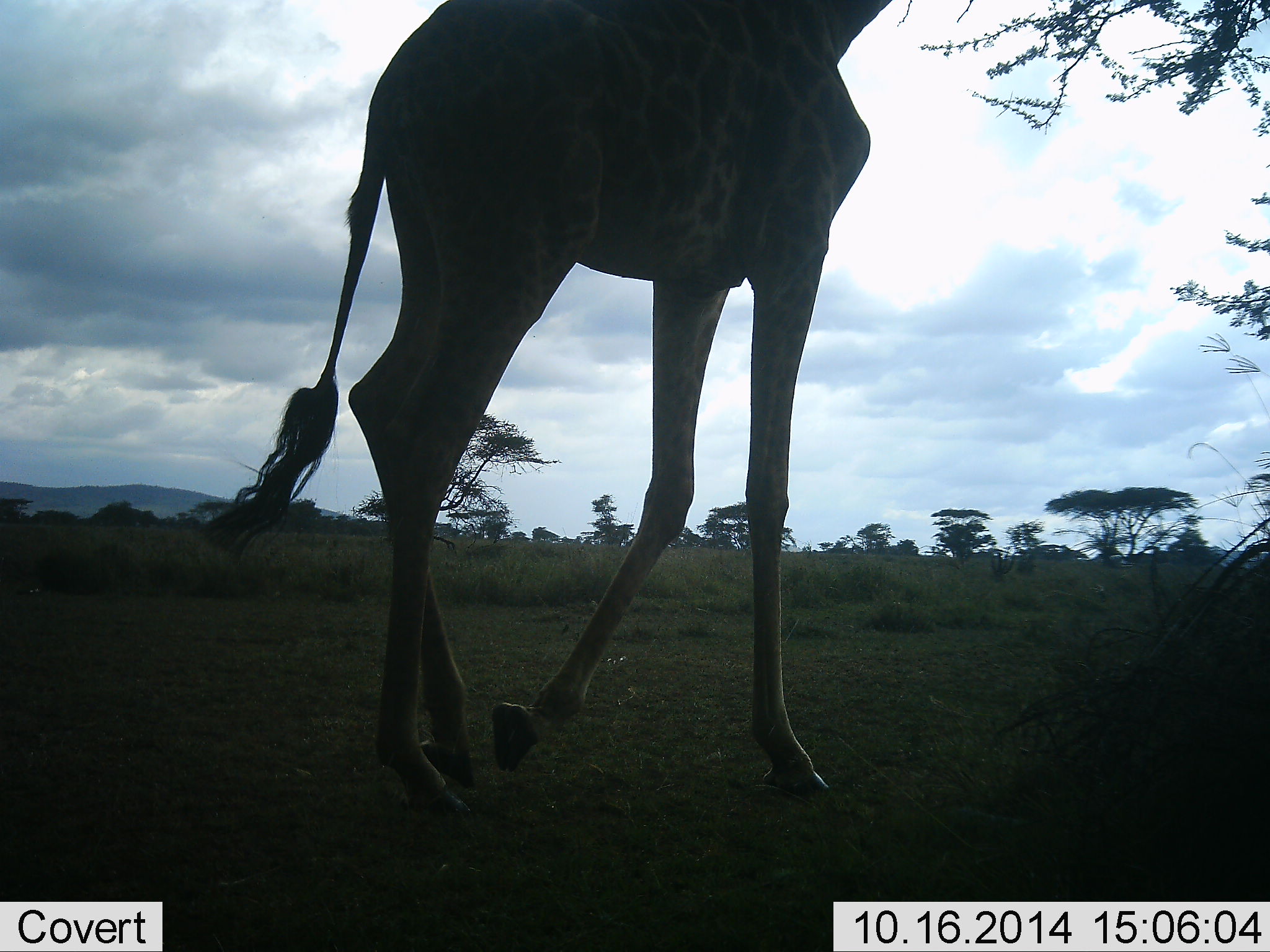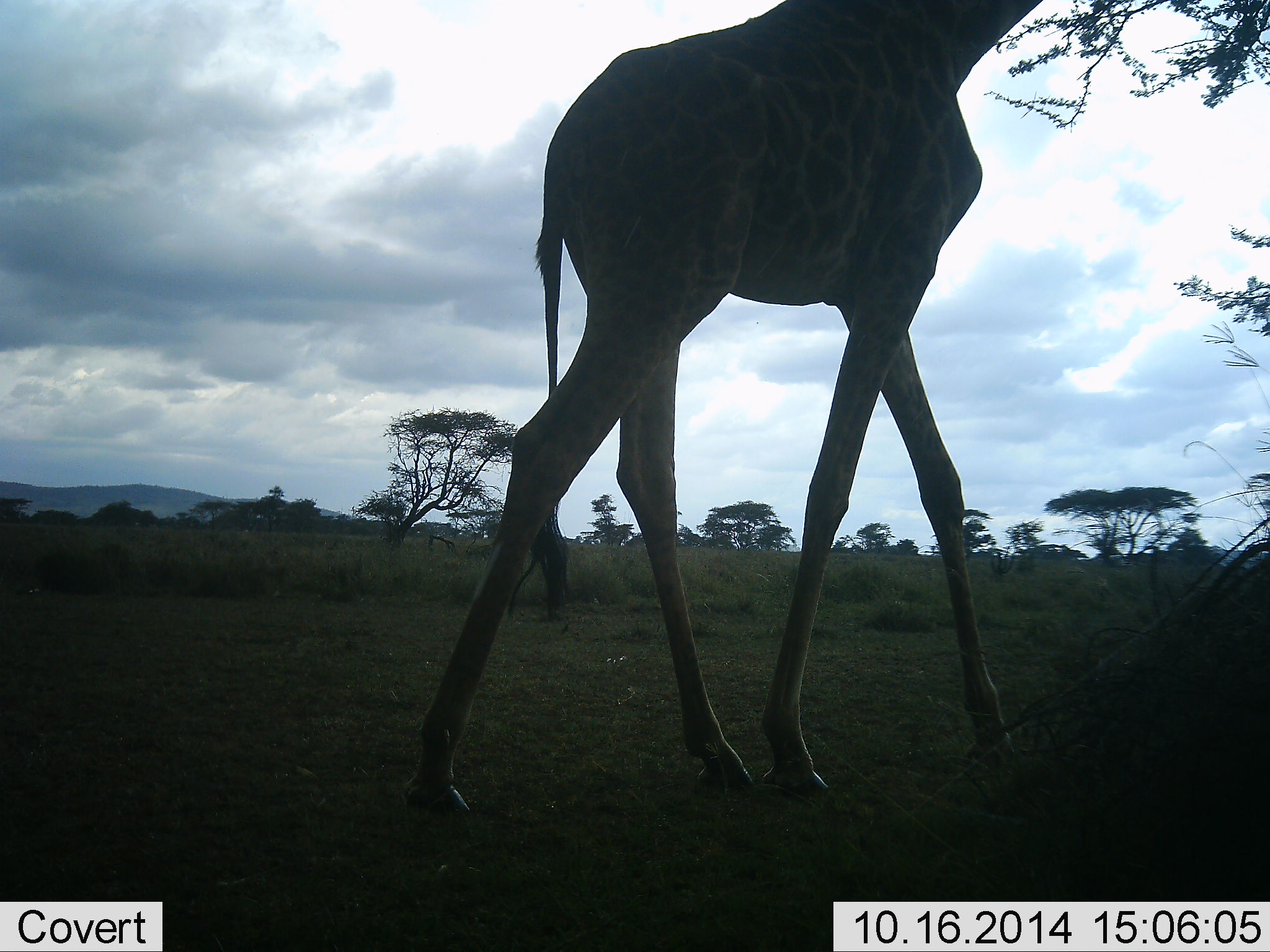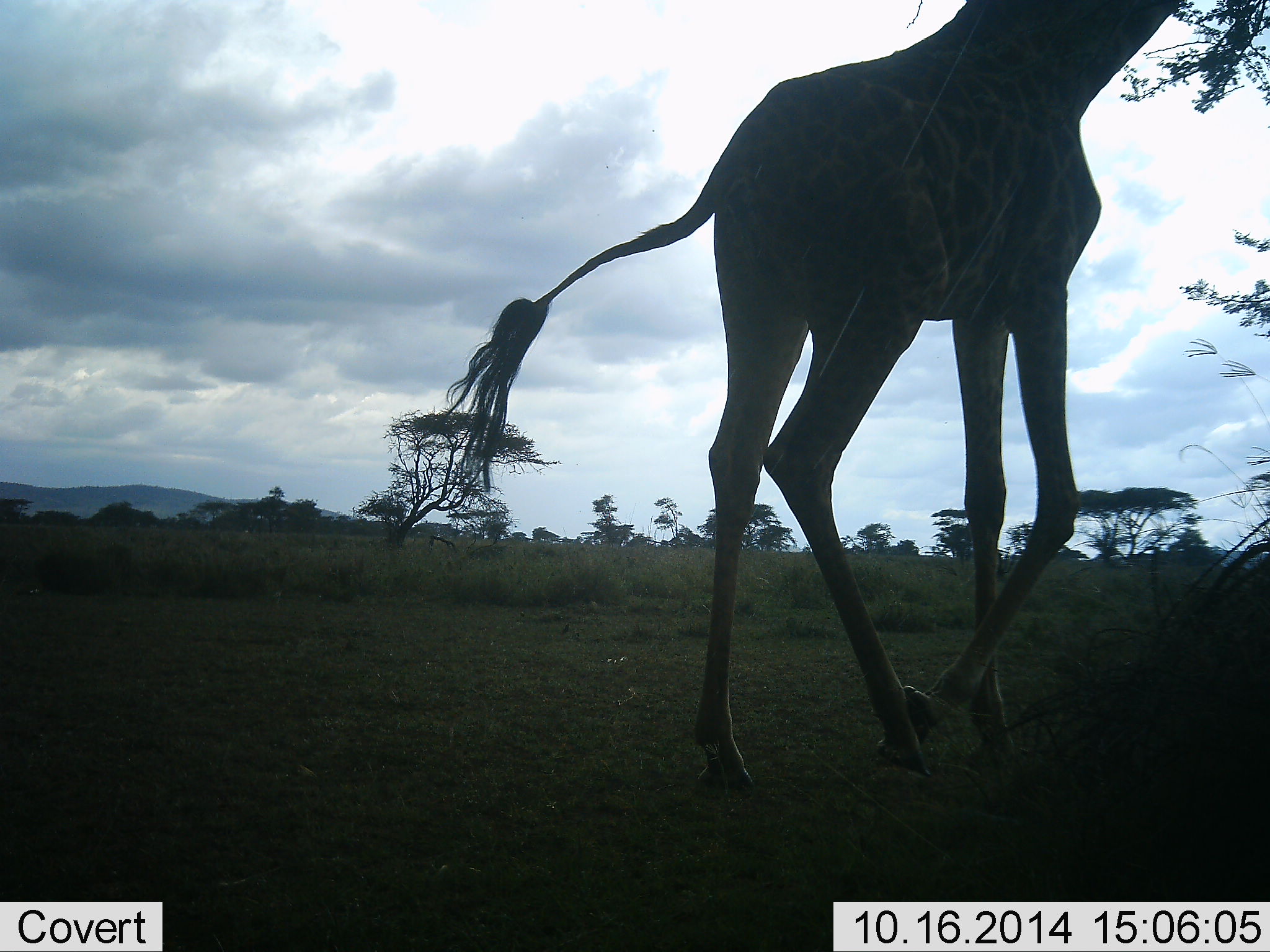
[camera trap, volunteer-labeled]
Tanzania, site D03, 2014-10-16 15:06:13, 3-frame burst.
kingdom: Animalia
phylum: Chordata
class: Mammalia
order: Artiodactyla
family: Giraffidae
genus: Giraffa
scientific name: Giraffa camelopardalis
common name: giraffe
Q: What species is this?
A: Giraffe (Giraffa camelopardalis).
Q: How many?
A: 1.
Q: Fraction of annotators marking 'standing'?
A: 10%.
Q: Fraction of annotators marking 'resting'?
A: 10%.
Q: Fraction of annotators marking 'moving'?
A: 80%.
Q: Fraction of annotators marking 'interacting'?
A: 0%.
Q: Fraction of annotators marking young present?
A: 0%.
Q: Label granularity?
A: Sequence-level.